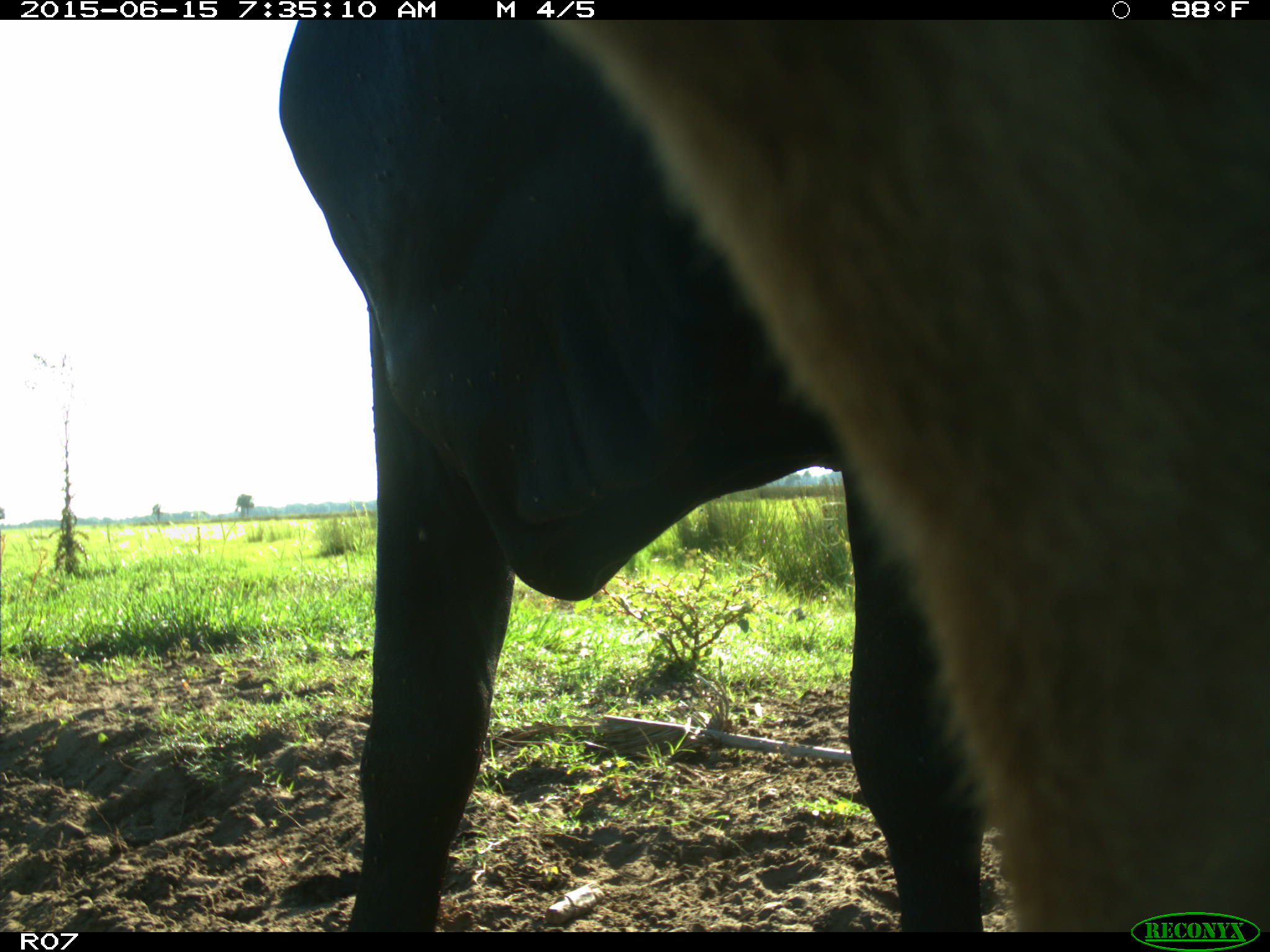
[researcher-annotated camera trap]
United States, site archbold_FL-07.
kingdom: Animalia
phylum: Chordata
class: Mammalia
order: Artiodactyla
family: Bovidae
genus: Bos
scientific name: Bos taurus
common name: domestic cow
Bos taurus (domestic cow).